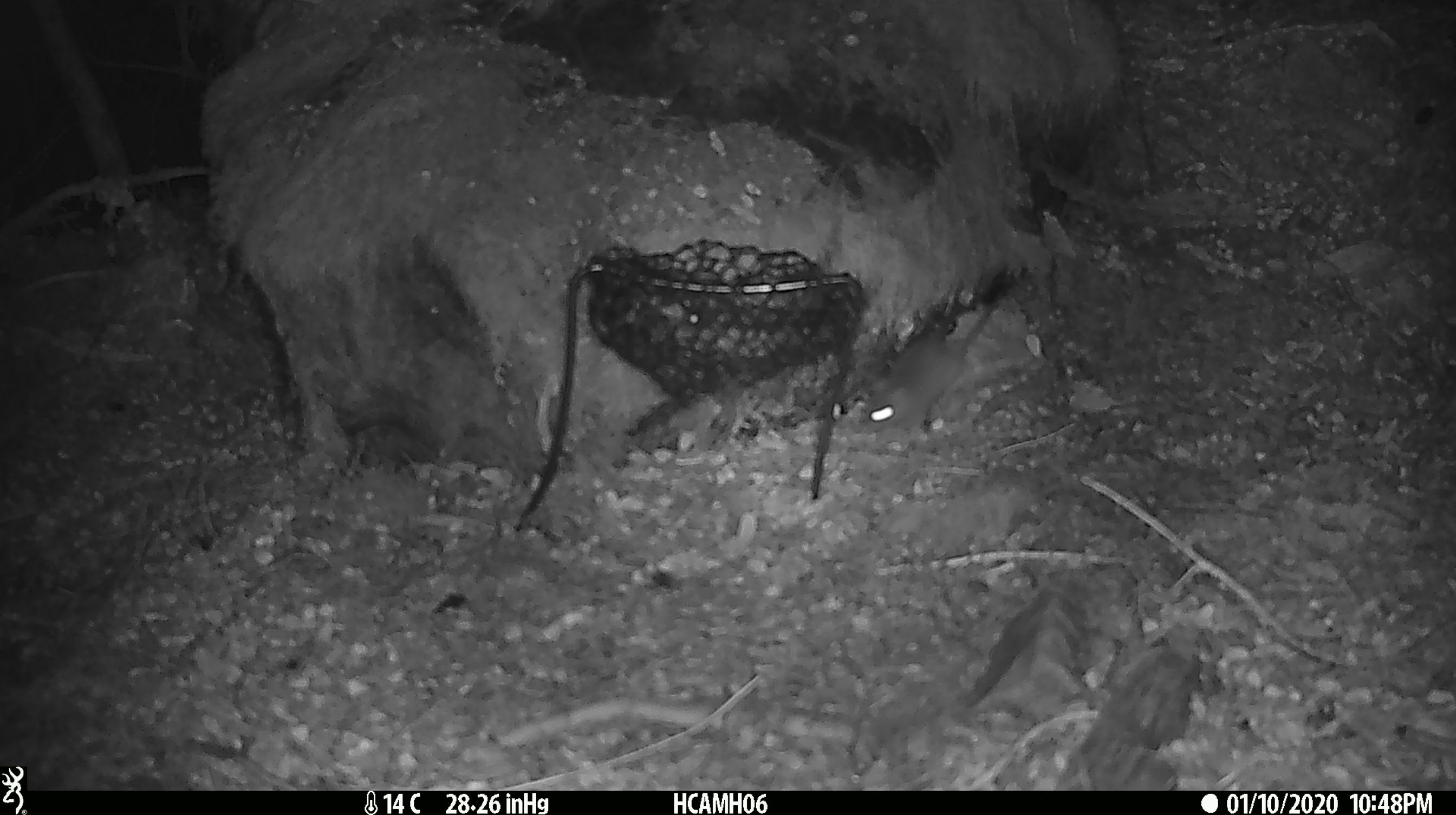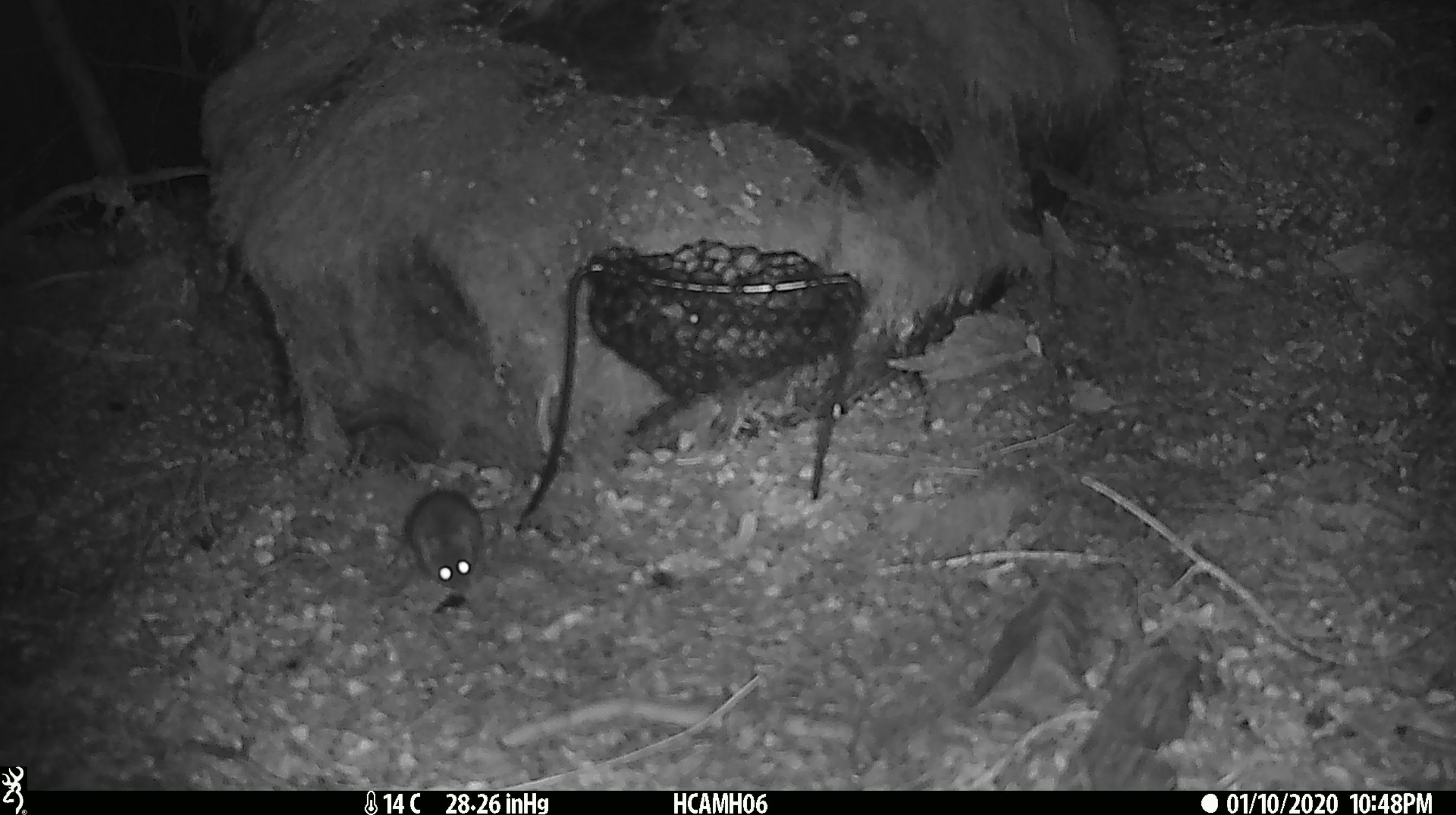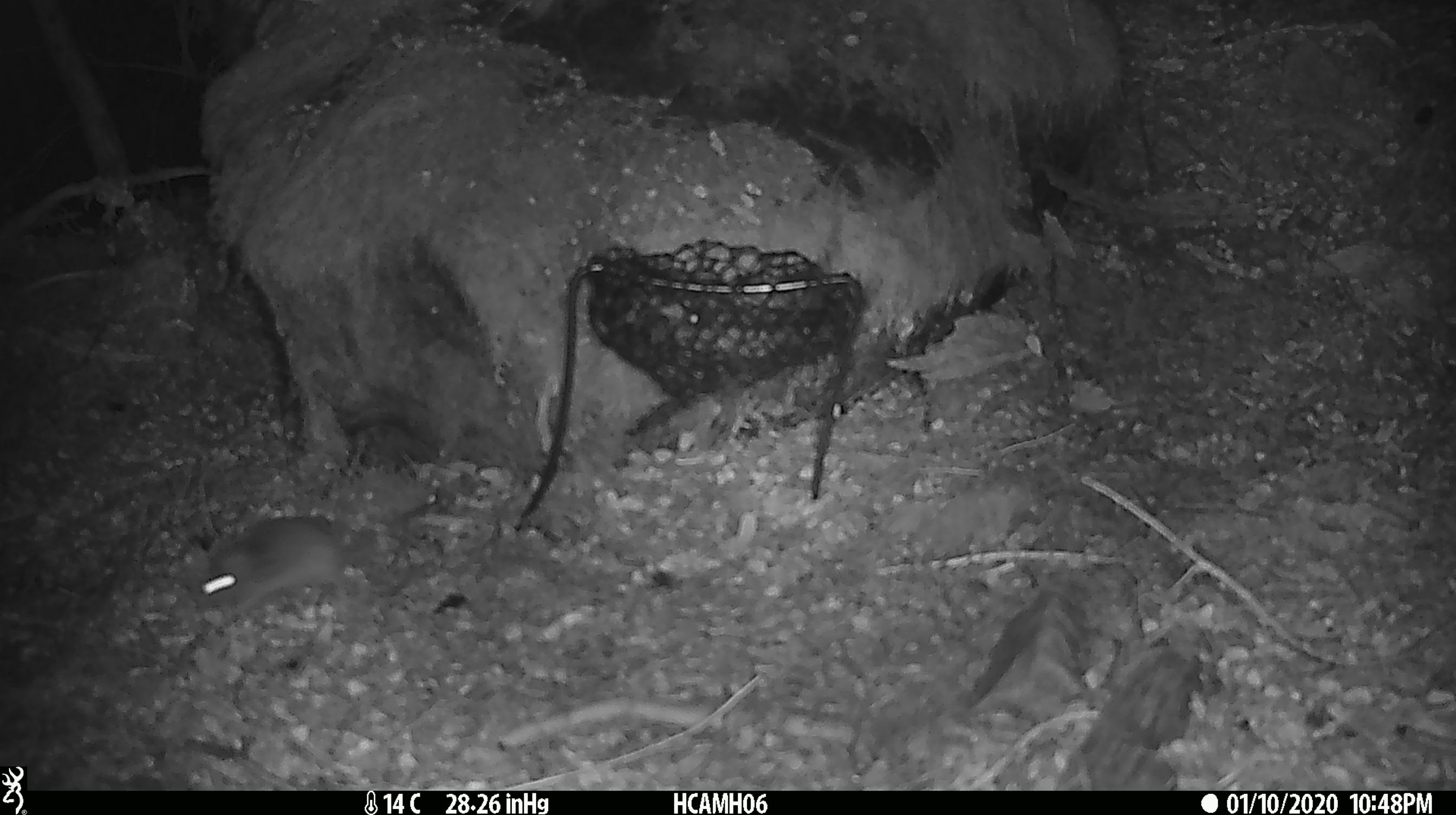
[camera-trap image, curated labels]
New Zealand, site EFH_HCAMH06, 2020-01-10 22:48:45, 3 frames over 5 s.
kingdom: Animalia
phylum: Chordata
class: Mammalia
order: Rodentia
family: Muridae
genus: Mus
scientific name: Mus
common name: mouse